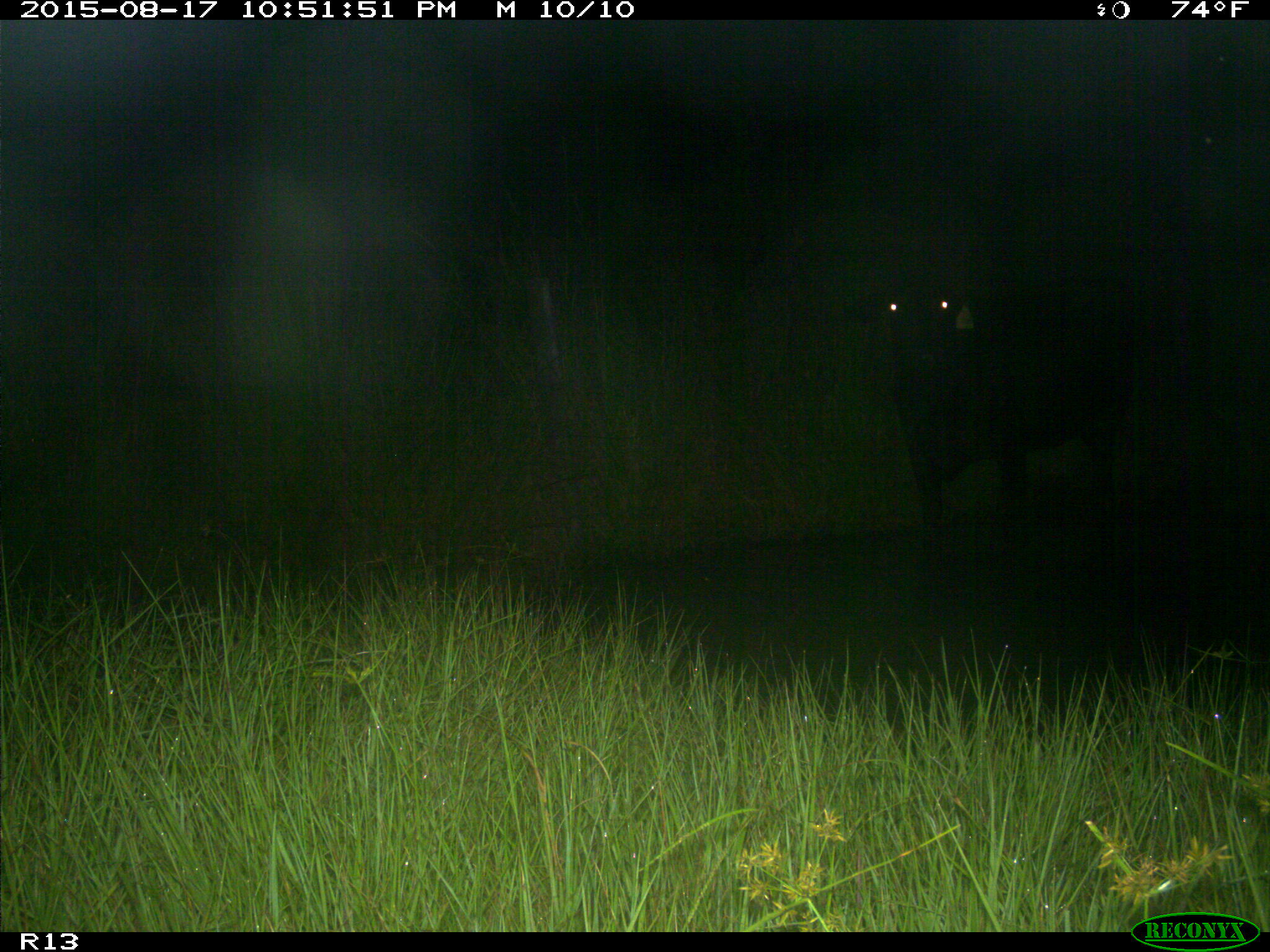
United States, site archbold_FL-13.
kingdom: Animalia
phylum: Chordata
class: Mammalia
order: Artiodactyla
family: Bovidae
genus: Bos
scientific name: Bos taurus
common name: domestic cow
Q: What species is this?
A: Bos taurus (domestic cow).